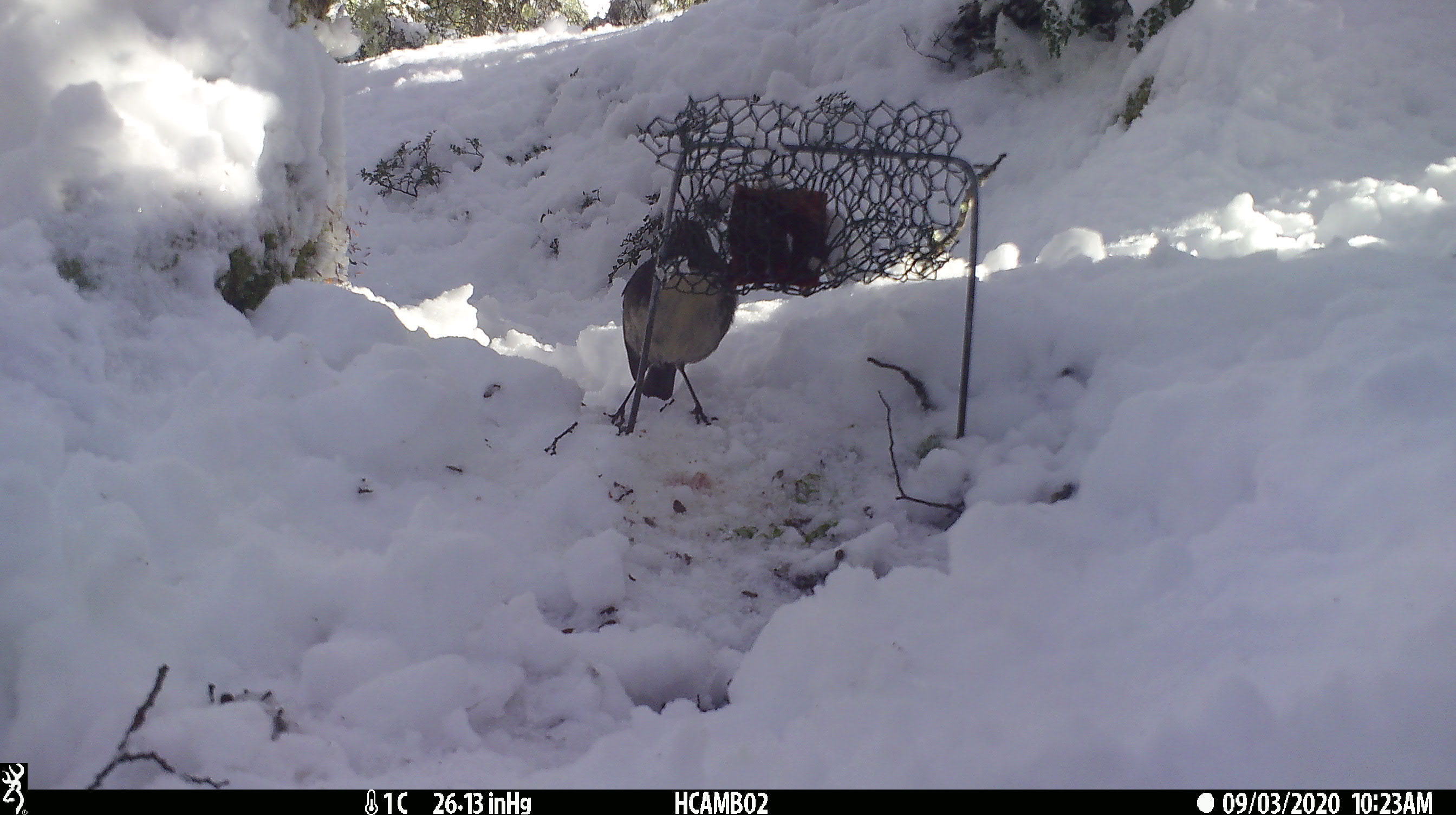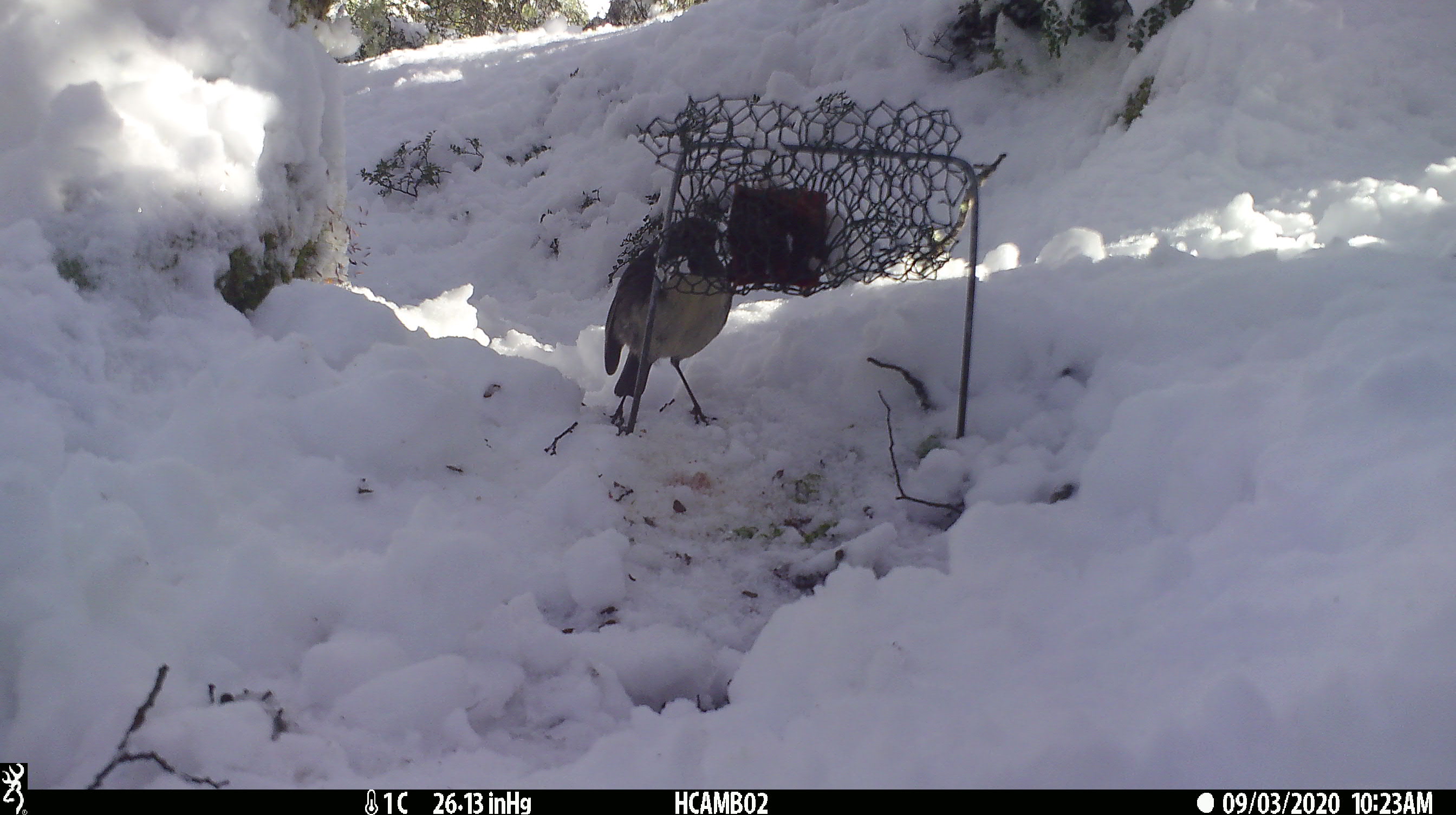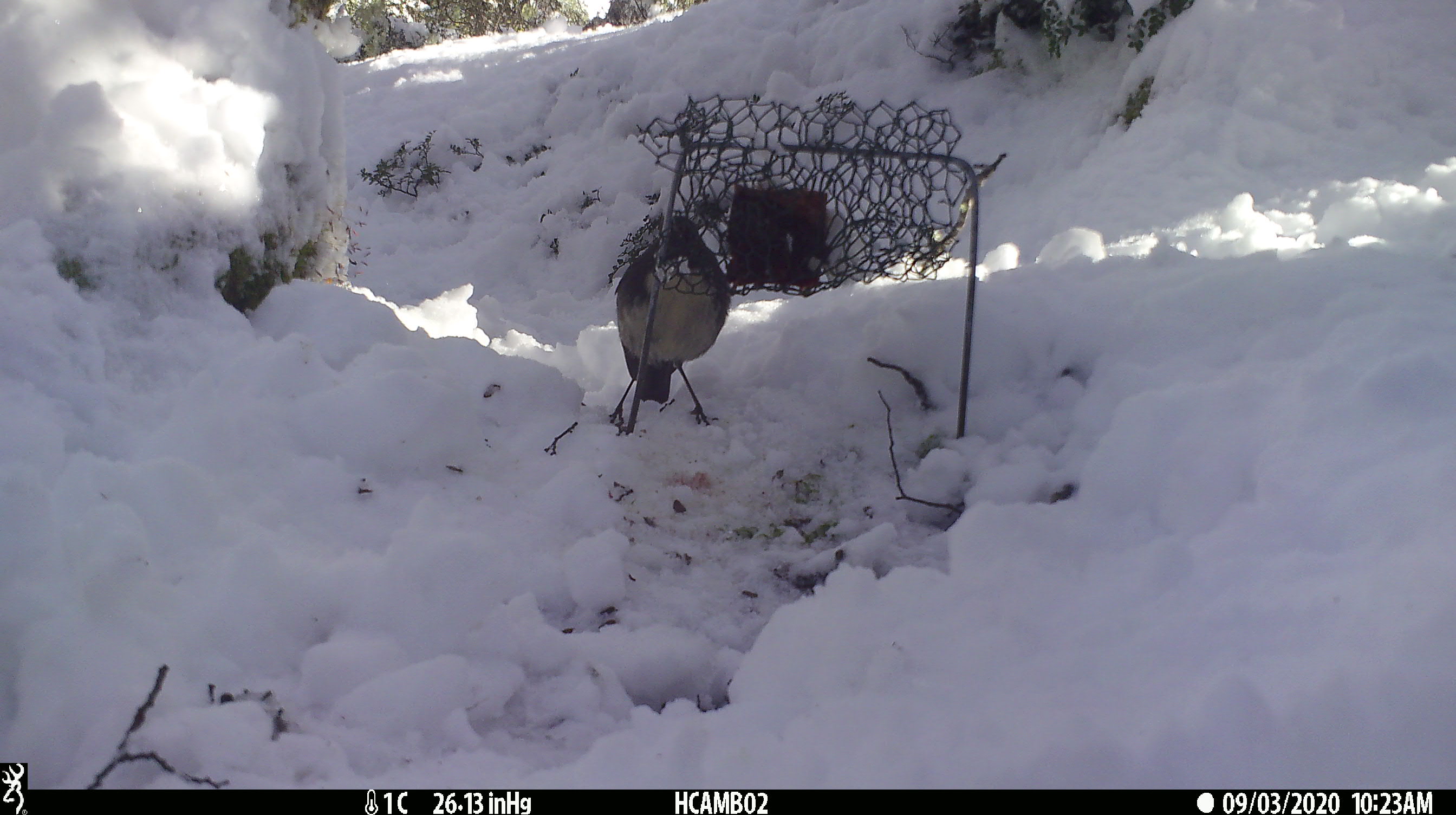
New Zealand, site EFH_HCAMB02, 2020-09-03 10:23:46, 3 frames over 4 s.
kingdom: Animalia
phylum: Chordata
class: Aves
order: Passeriformes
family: Petroicidae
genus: Petroica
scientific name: Petroica australis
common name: new zealand robin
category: robin